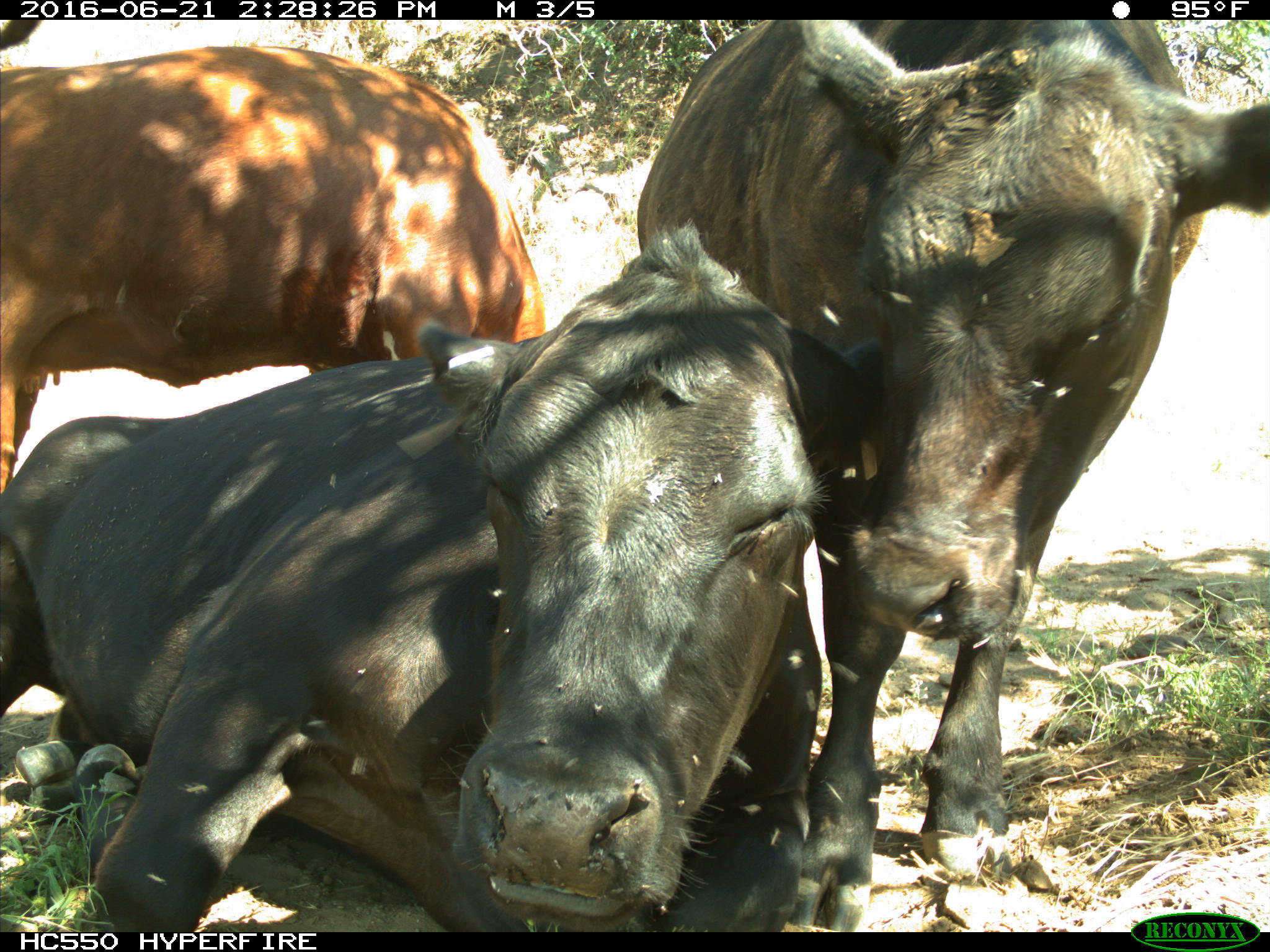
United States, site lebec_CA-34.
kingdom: Animalia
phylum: Chordata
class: Mammalia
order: Artiodactyla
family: Bovidae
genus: Bos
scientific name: Bos taurus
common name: domestic cow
Bos taurus (domestic cow).